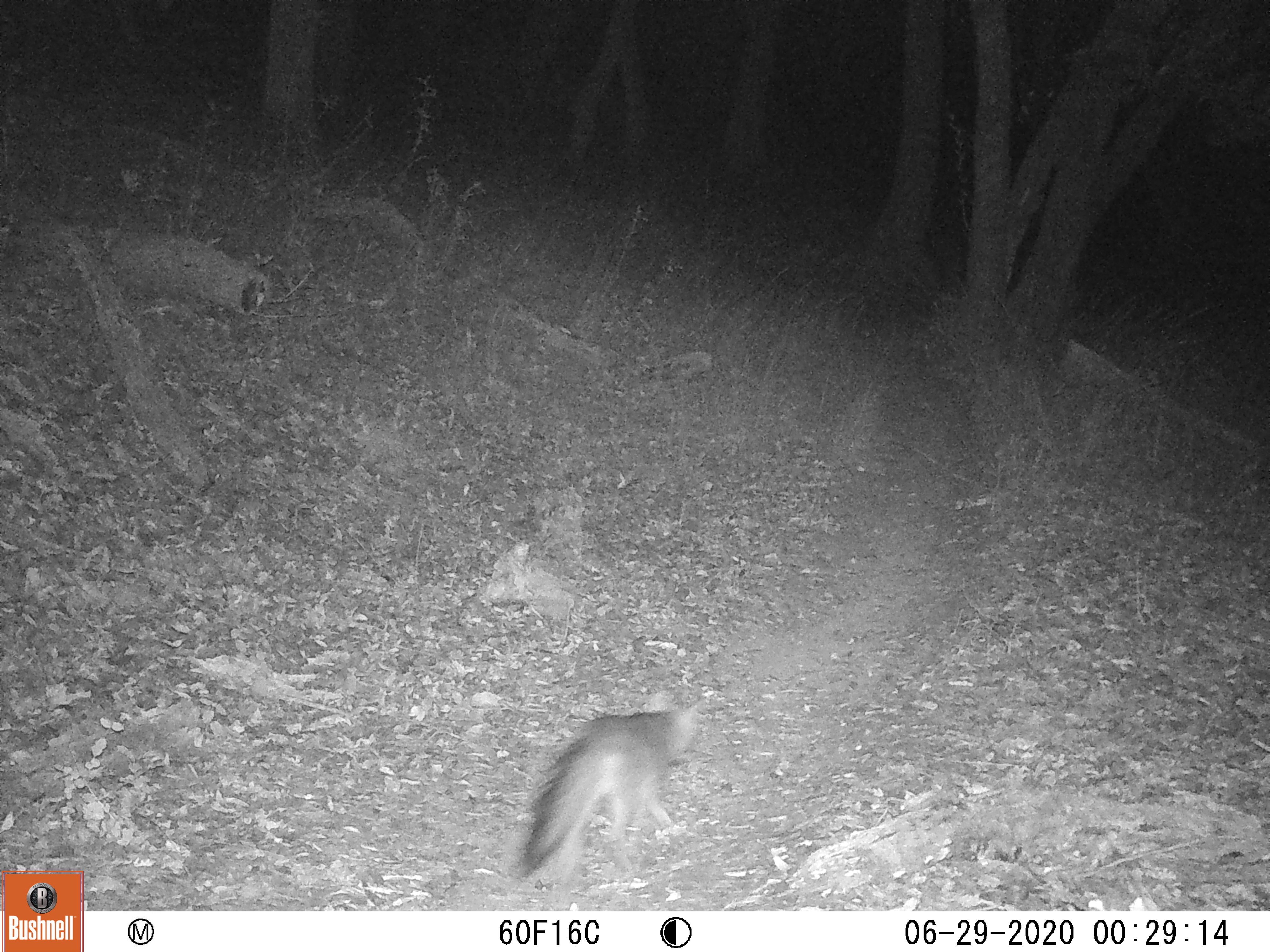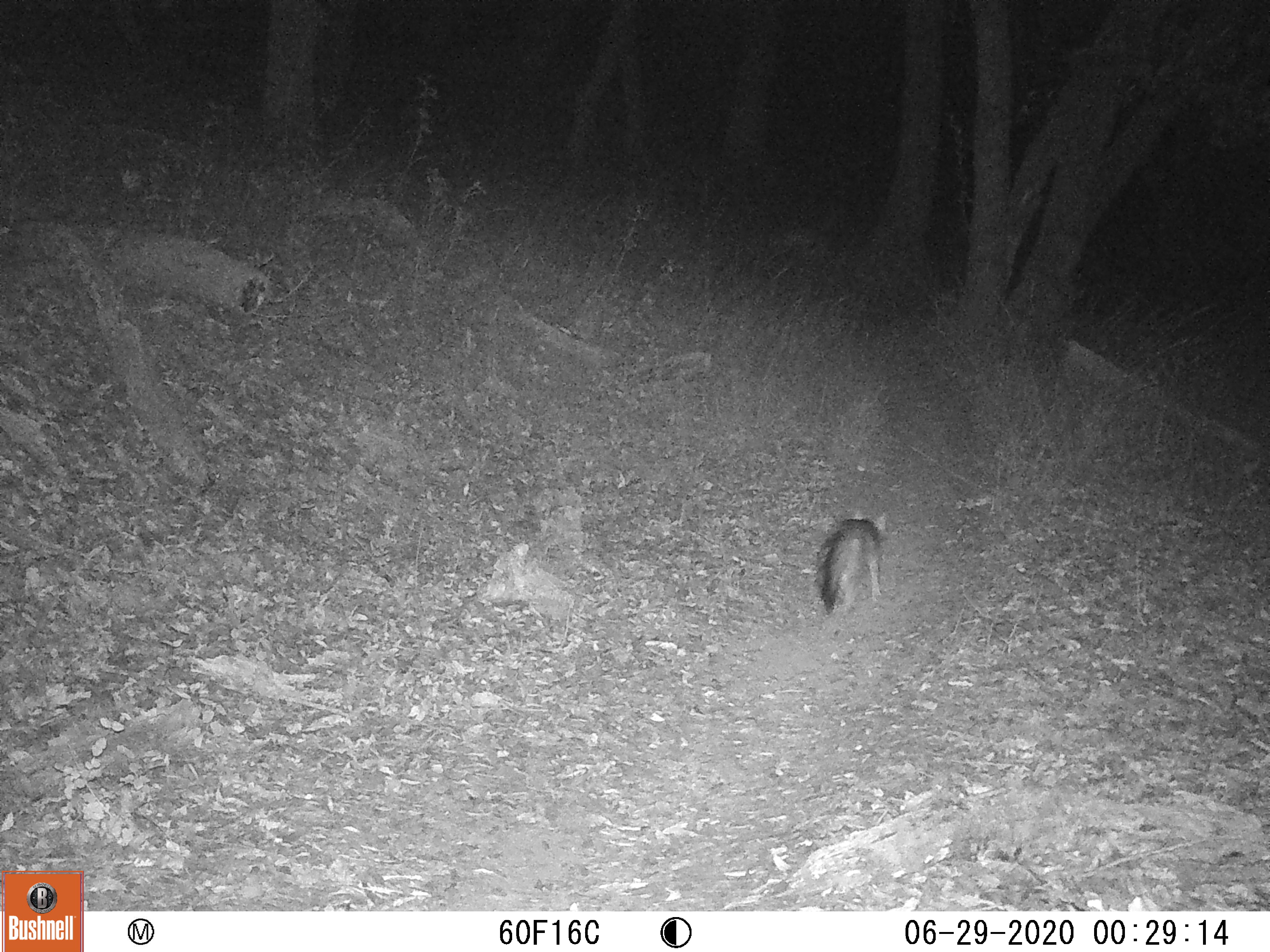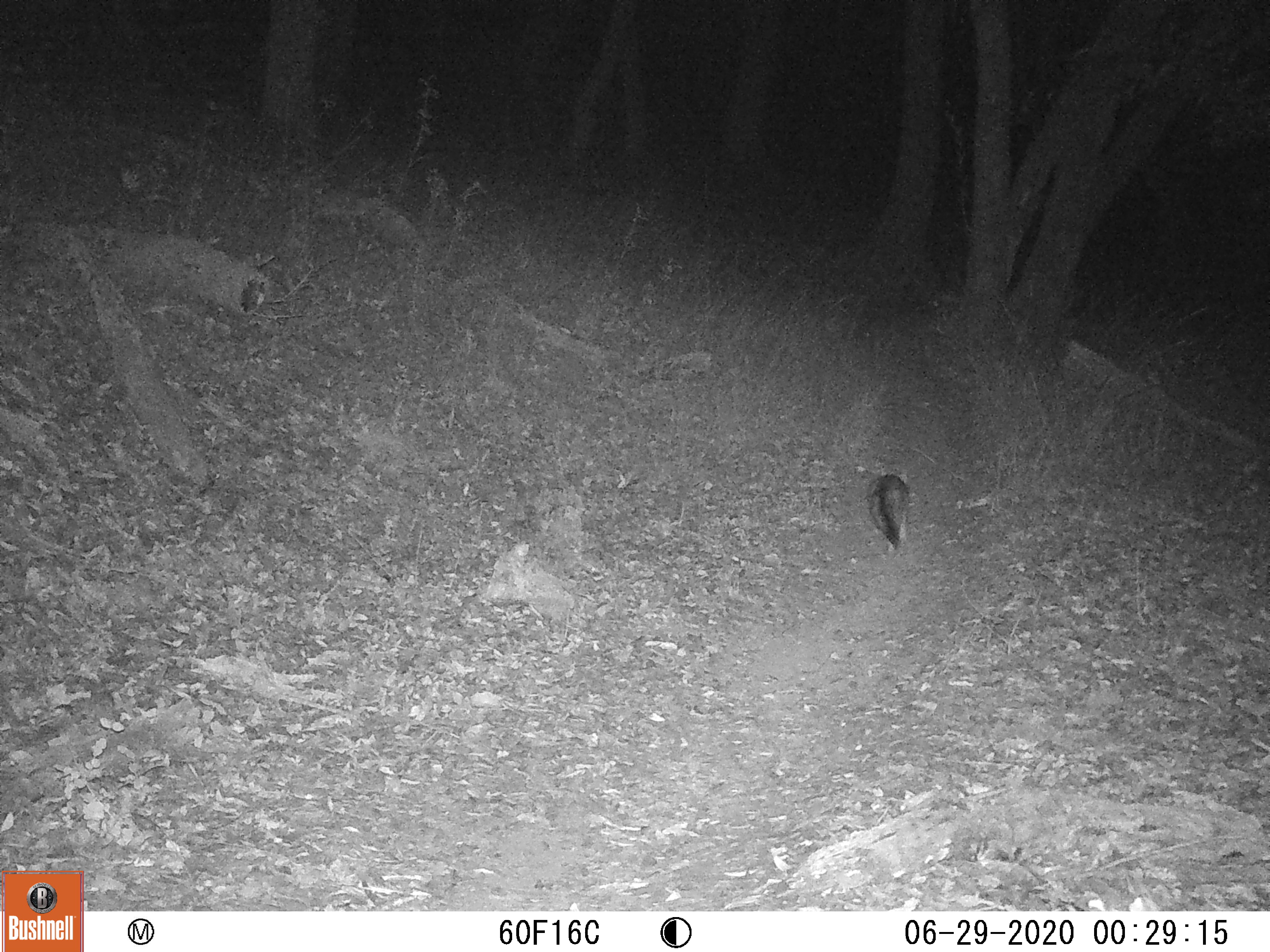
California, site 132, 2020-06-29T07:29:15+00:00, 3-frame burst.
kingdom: Animalia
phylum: Chordata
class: Mammalia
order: Carnivora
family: Canidae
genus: Urocyon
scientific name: Urocyon cinereoargenteus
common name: gray fox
Gray fox (Urocyon cinereoargenteus).